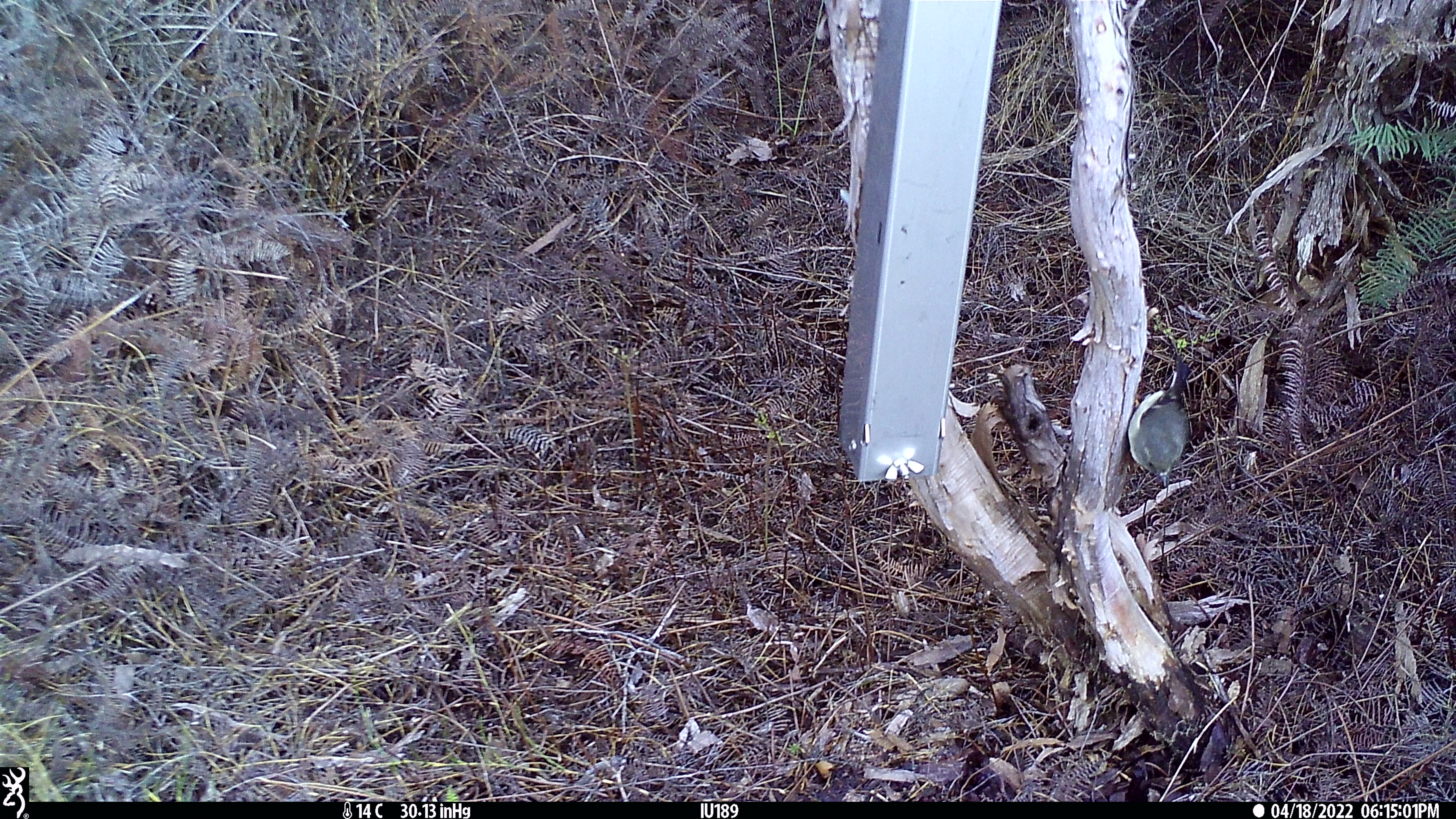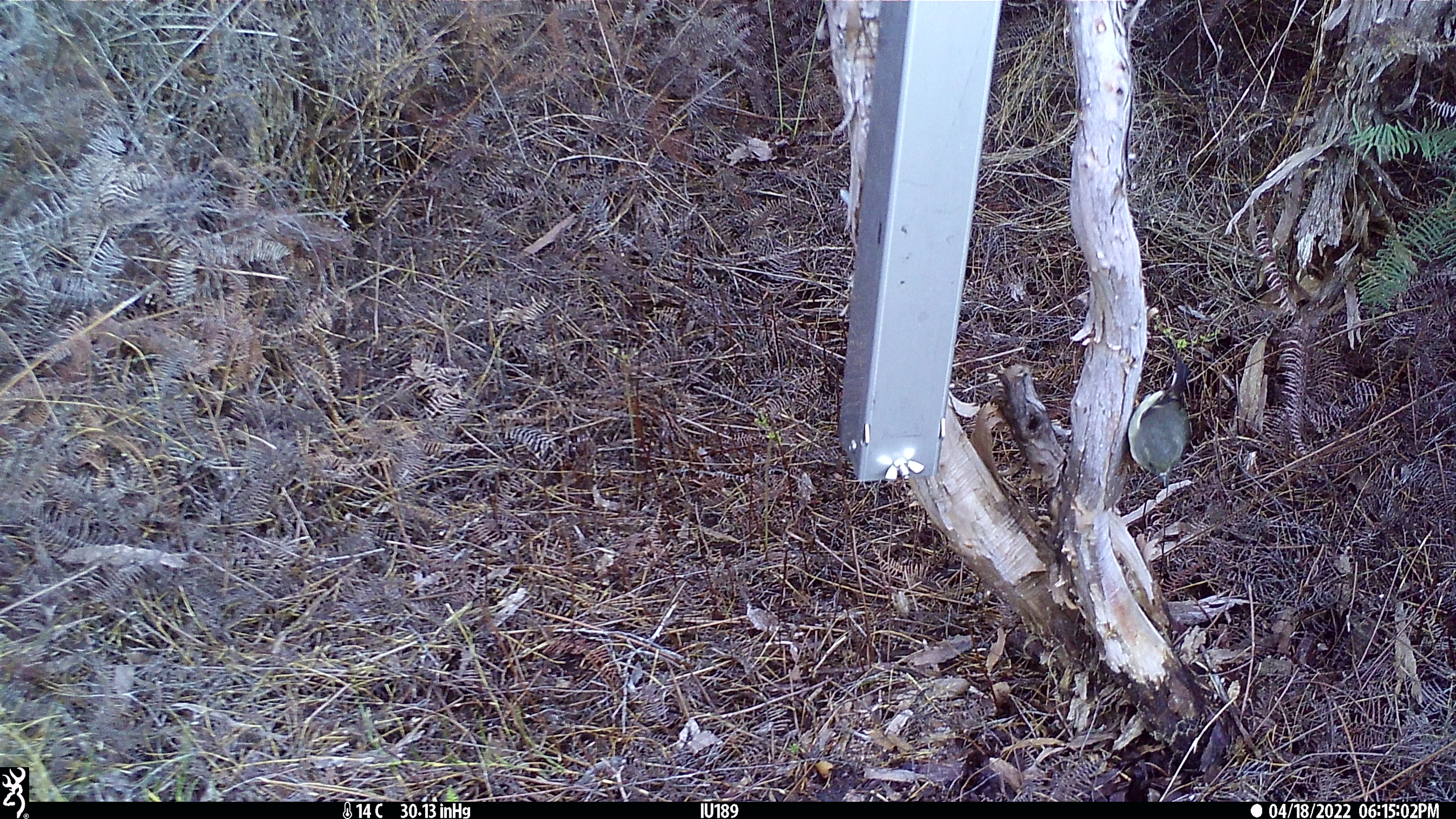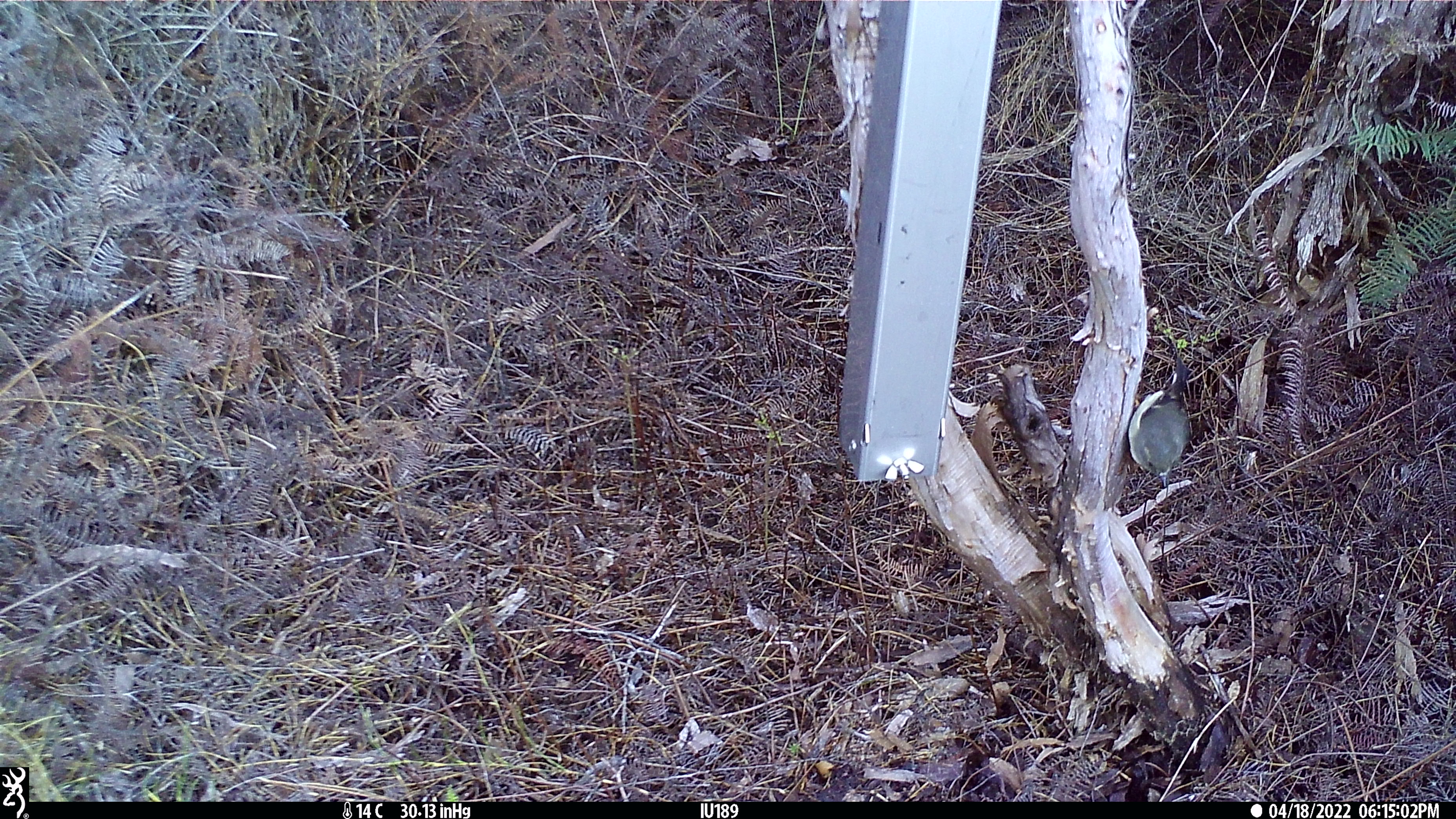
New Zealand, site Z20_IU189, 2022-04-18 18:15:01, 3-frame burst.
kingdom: Animalia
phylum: Chordata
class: Aves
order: Passeriformes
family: Petroicidae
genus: Petroica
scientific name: Petroica macrocephala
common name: tomtit